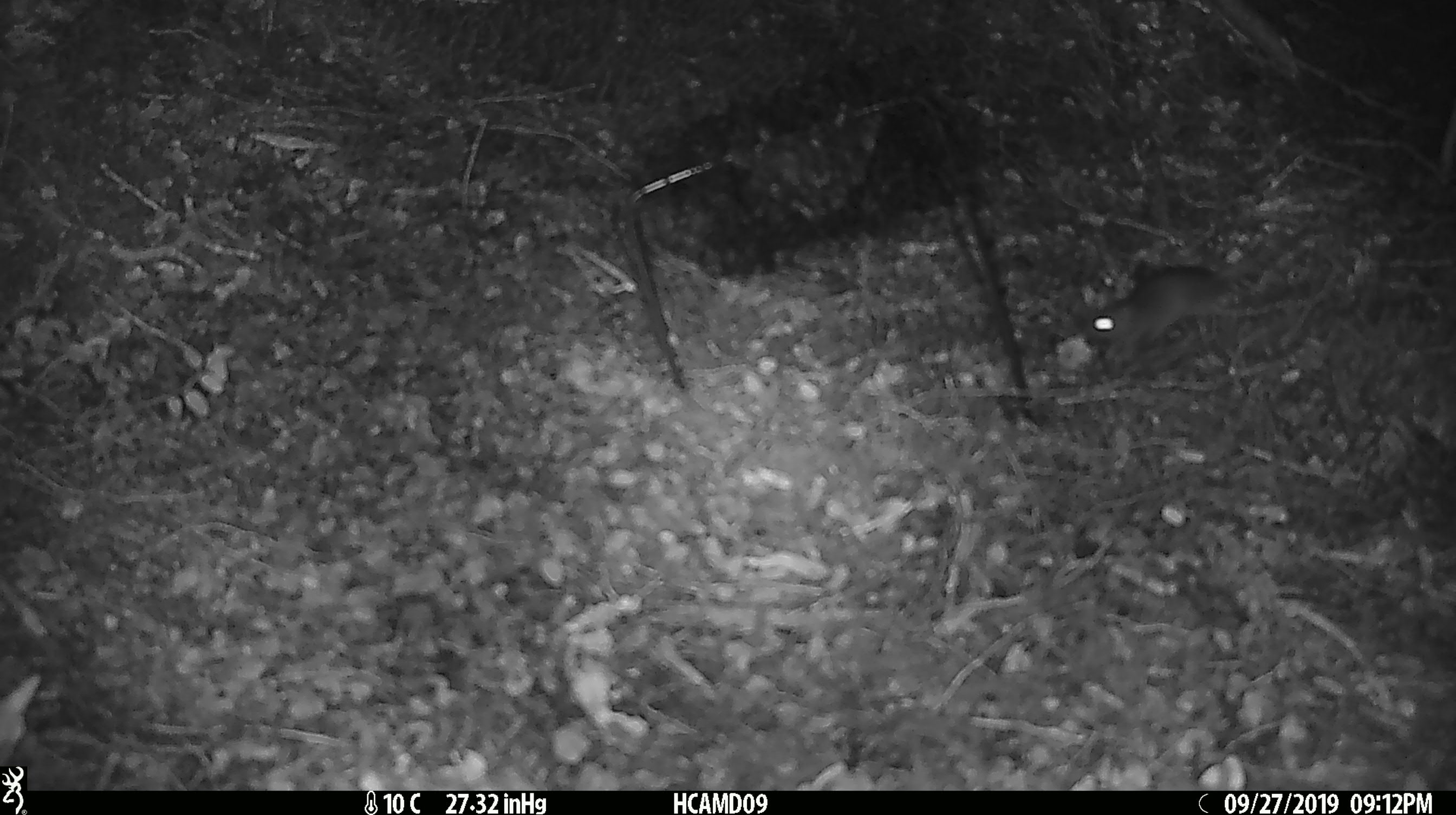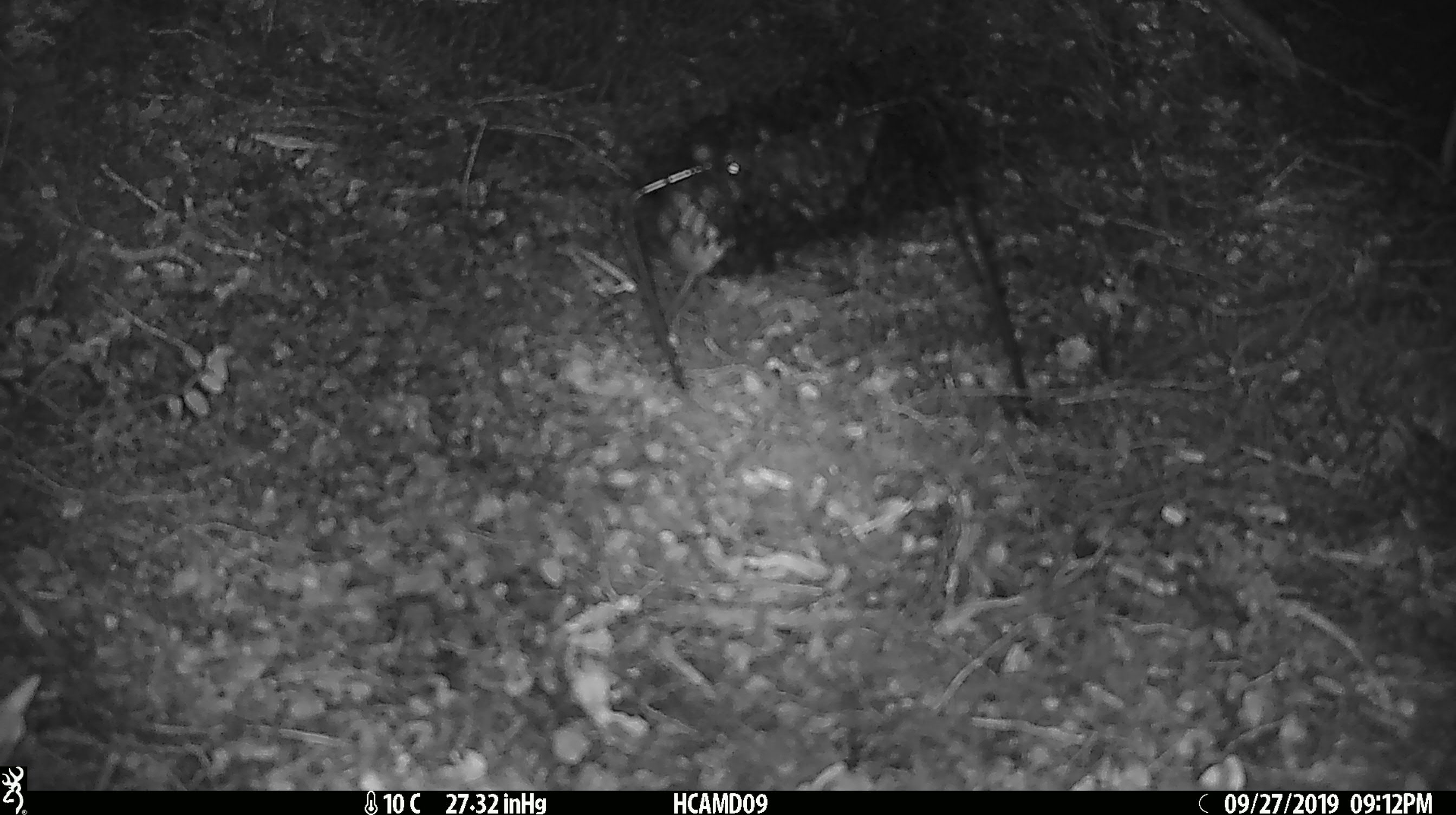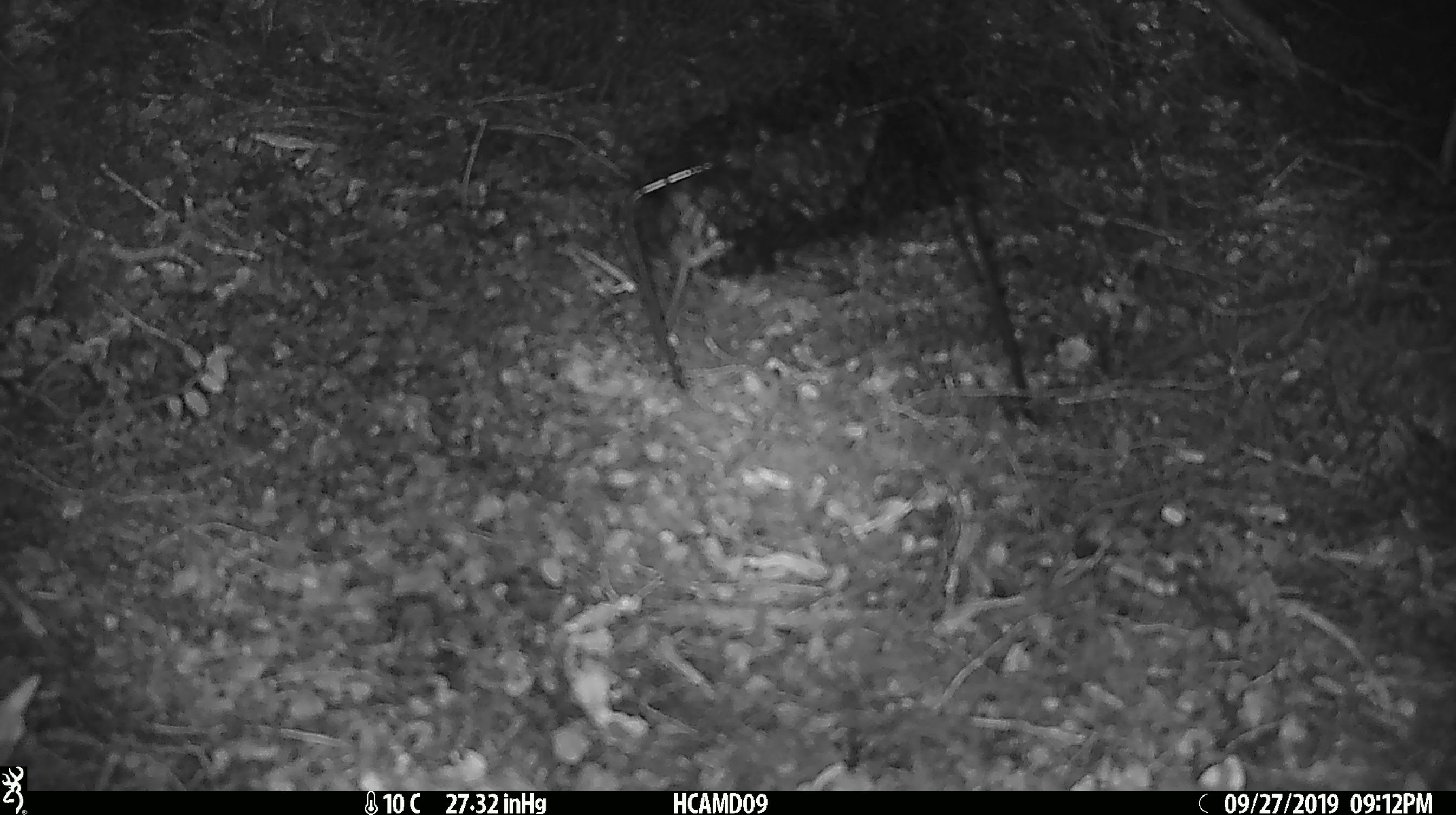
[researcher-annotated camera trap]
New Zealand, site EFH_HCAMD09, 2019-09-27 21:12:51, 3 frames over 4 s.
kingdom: Animalia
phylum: Chordata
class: Mammalia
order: Rodentia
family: Muridae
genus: Mus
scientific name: Mus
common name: mouse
Mouse (Mus).